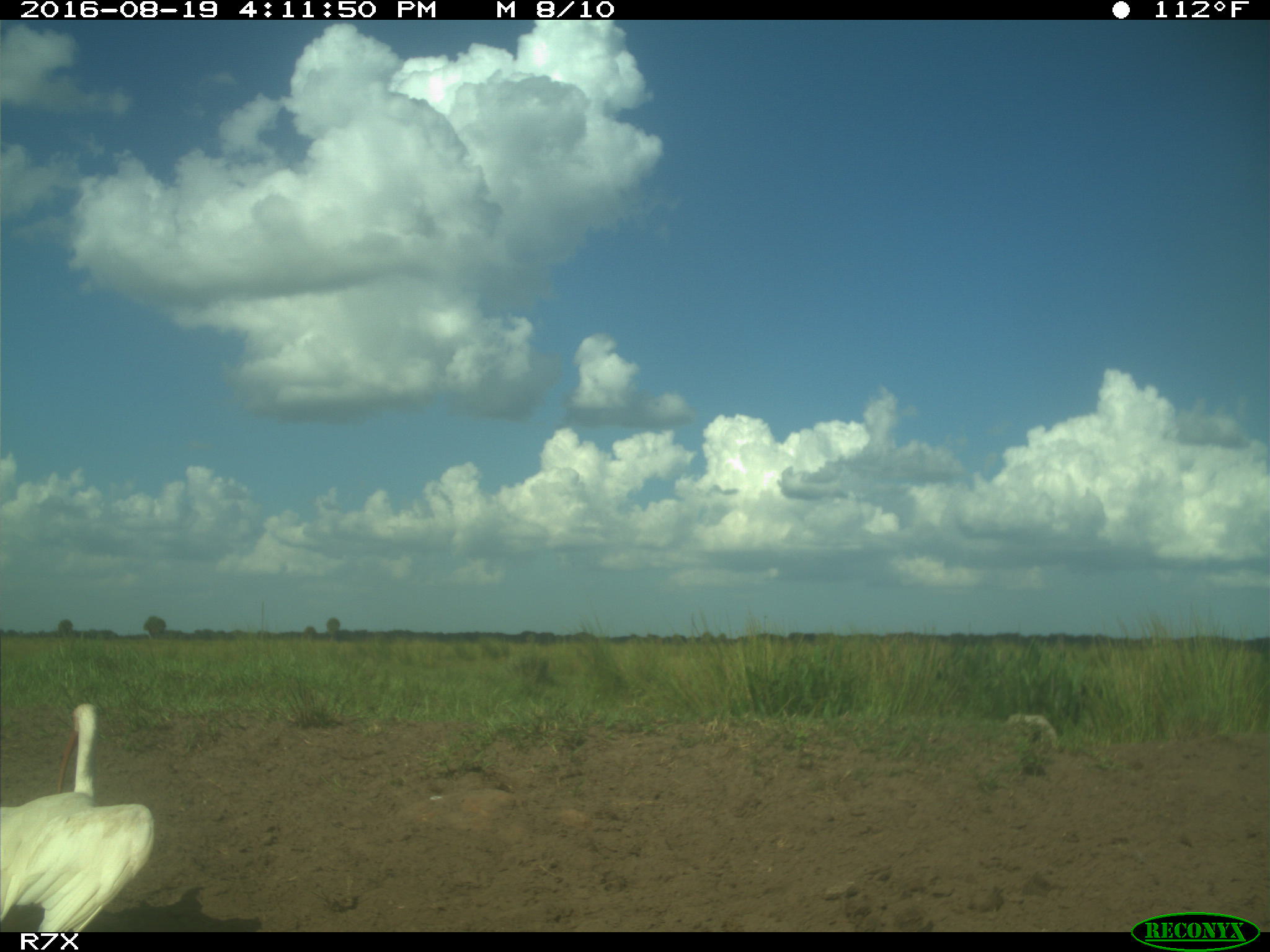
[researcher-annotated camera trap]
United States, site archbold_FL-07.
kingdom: Animalia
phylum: Chordata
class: Aves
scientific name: Aves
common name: birds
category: unidentified bird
Unidentified bird (birds) (Aves).